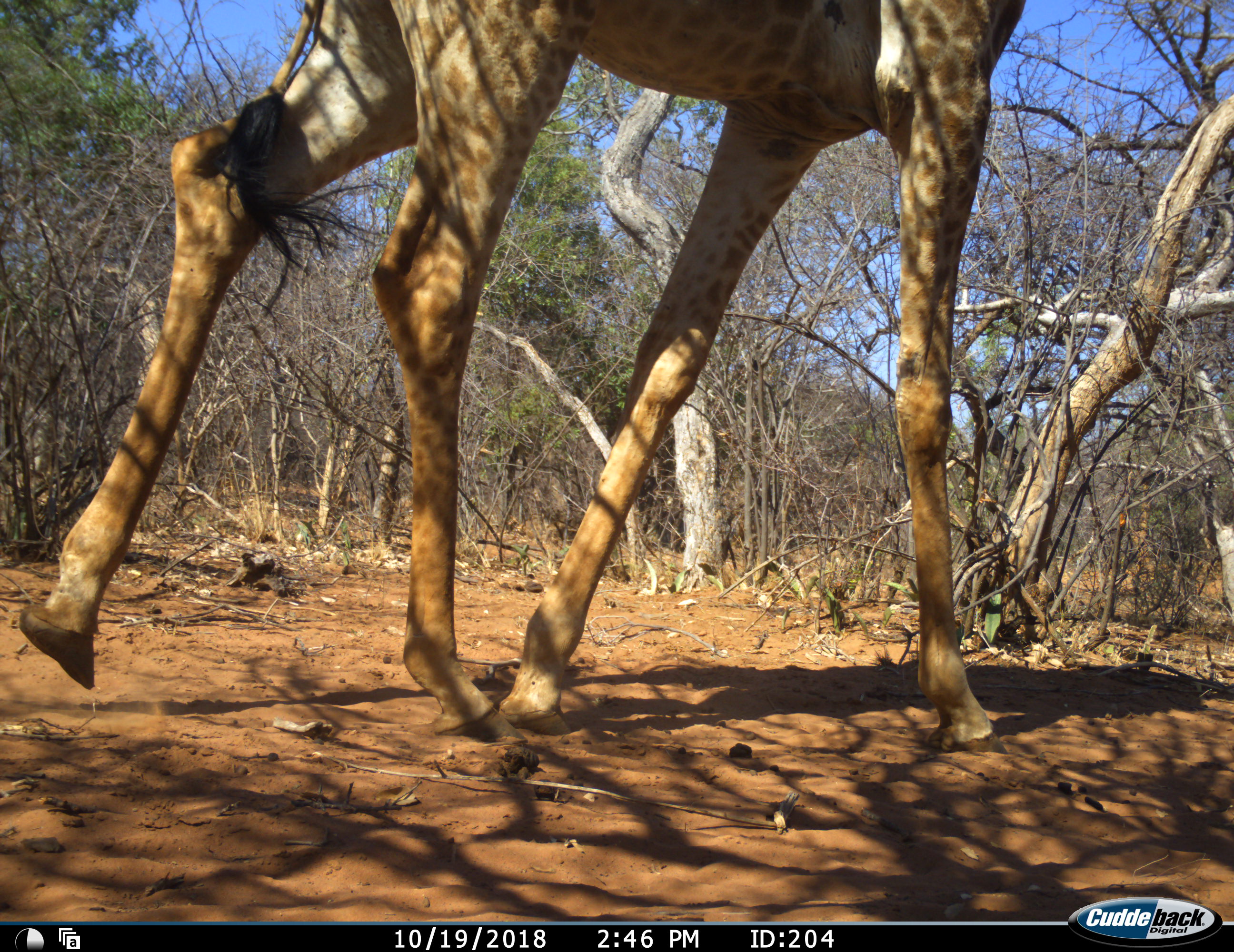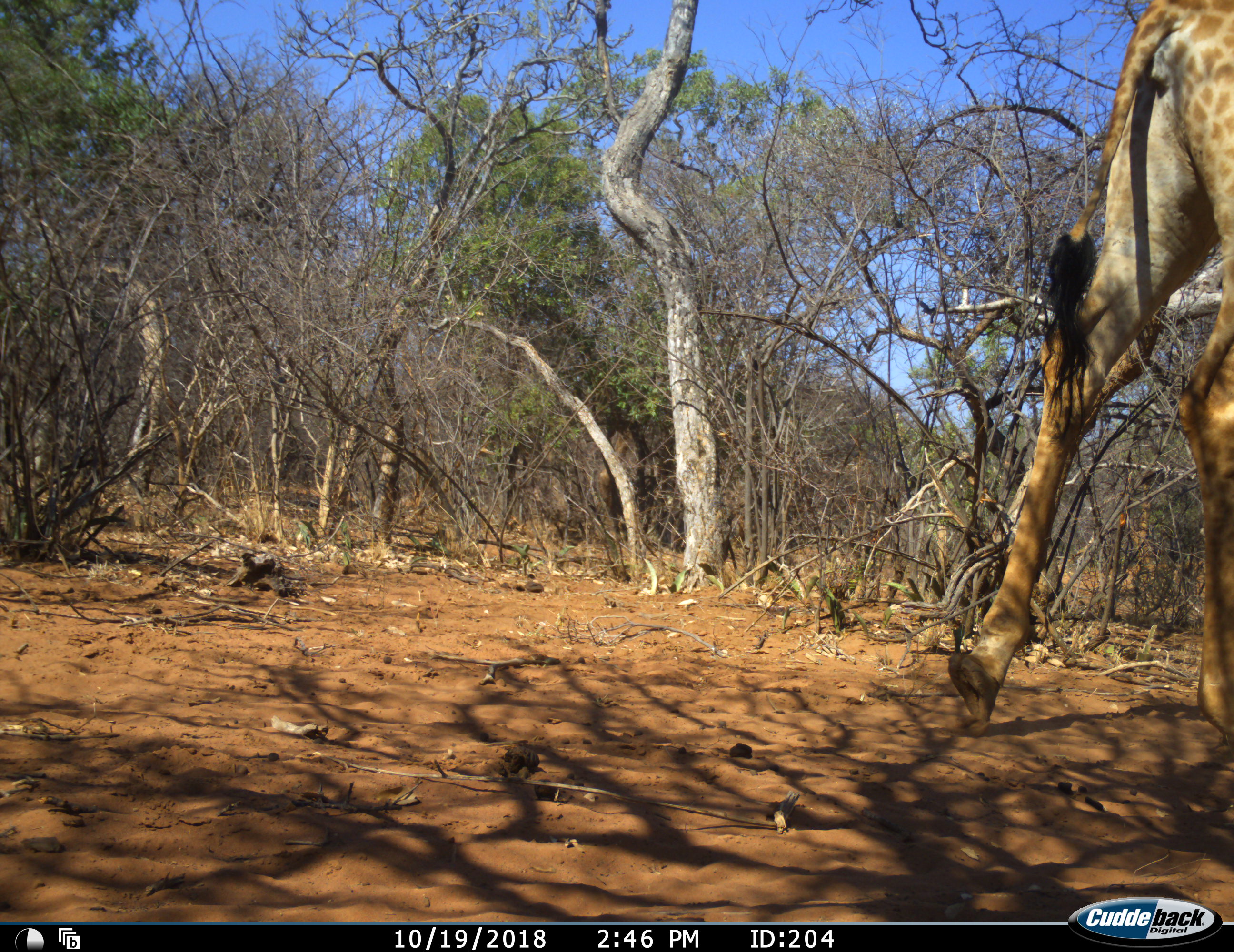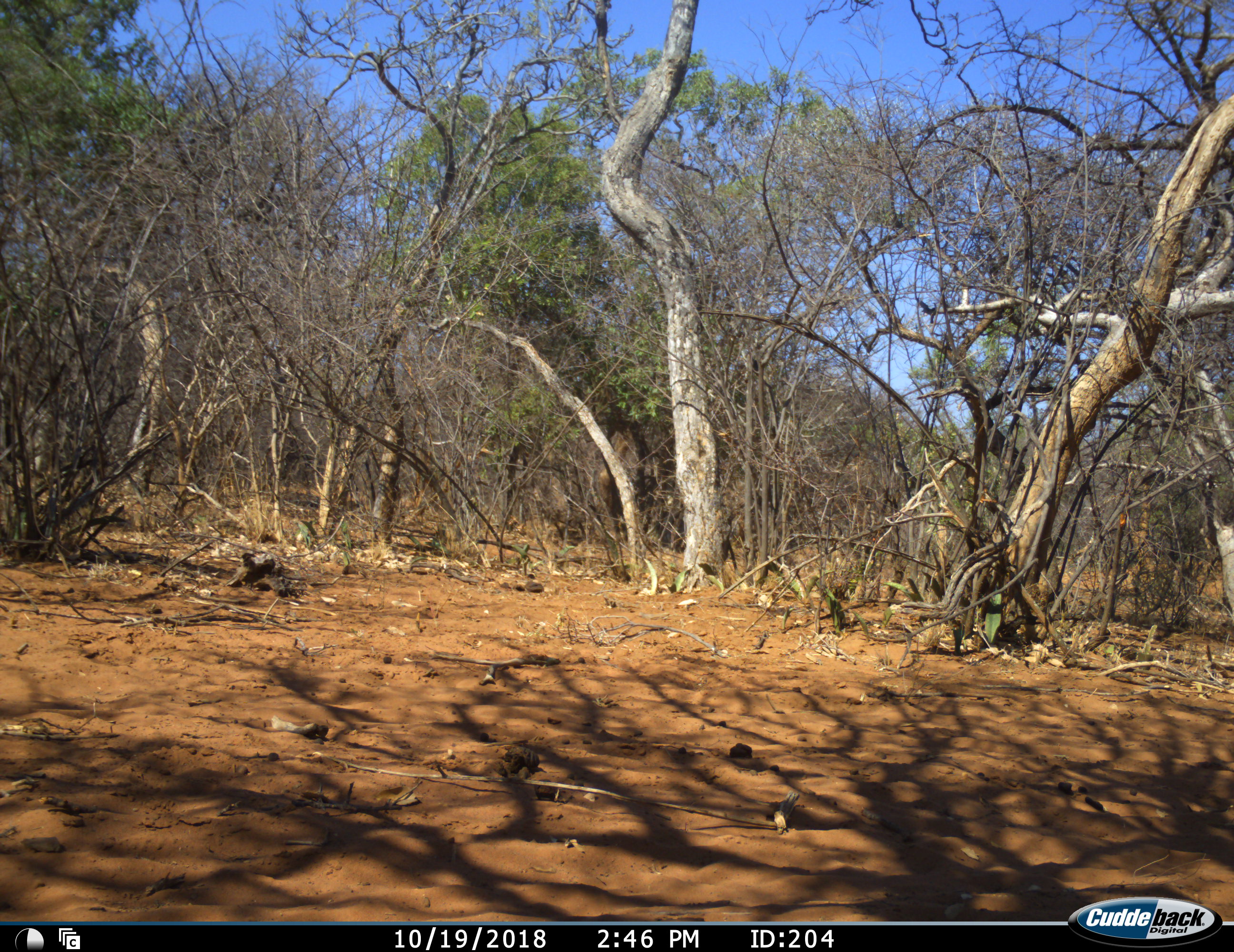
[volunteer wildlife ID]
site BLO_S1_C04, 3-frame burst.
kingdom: Animalia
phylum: Chordata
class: Mammalia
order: Artiodactyla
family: Giraffidae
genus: Giraffa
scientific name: Giraffa camelopardalis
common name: giraffe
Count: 1.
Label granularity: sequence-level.